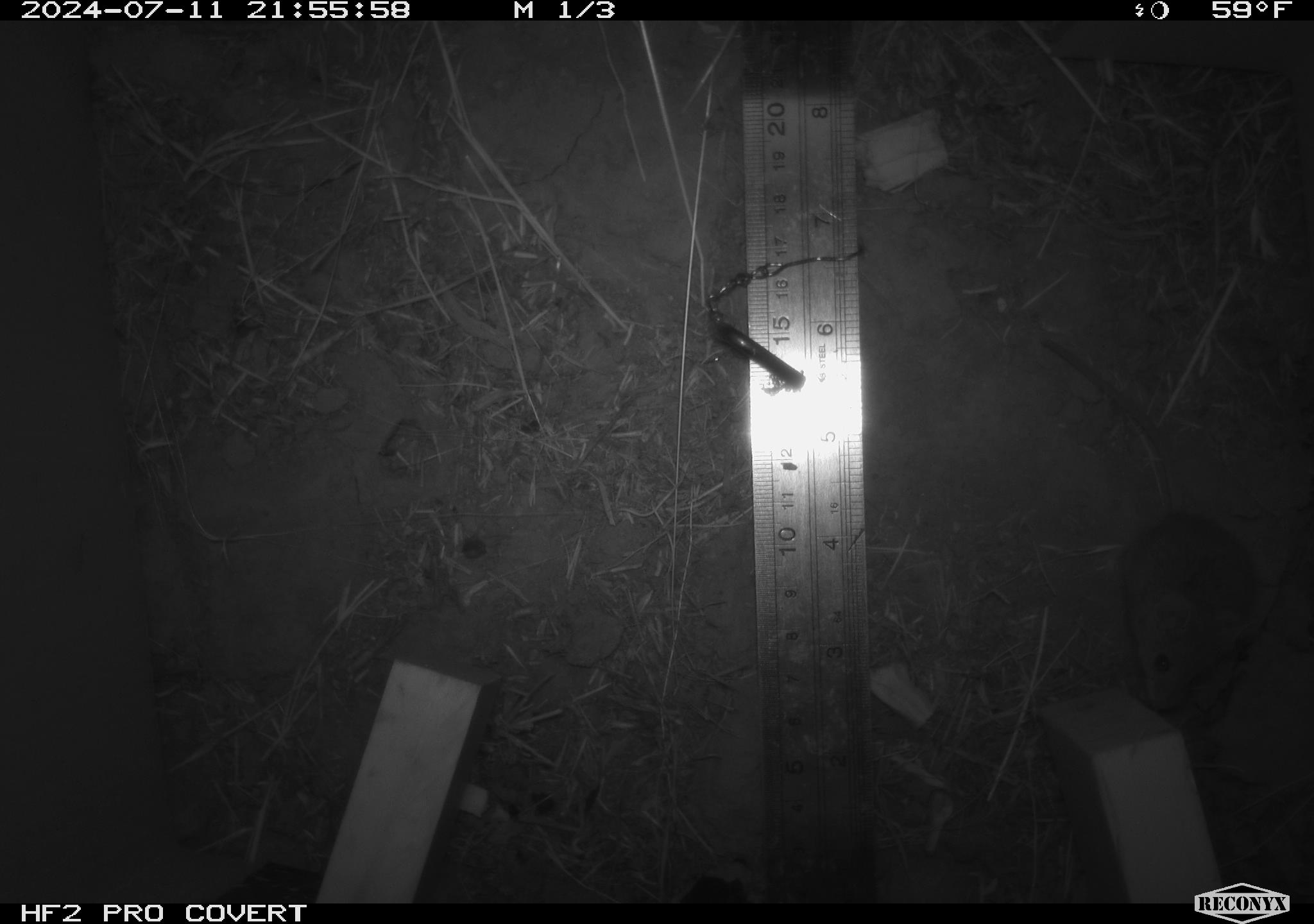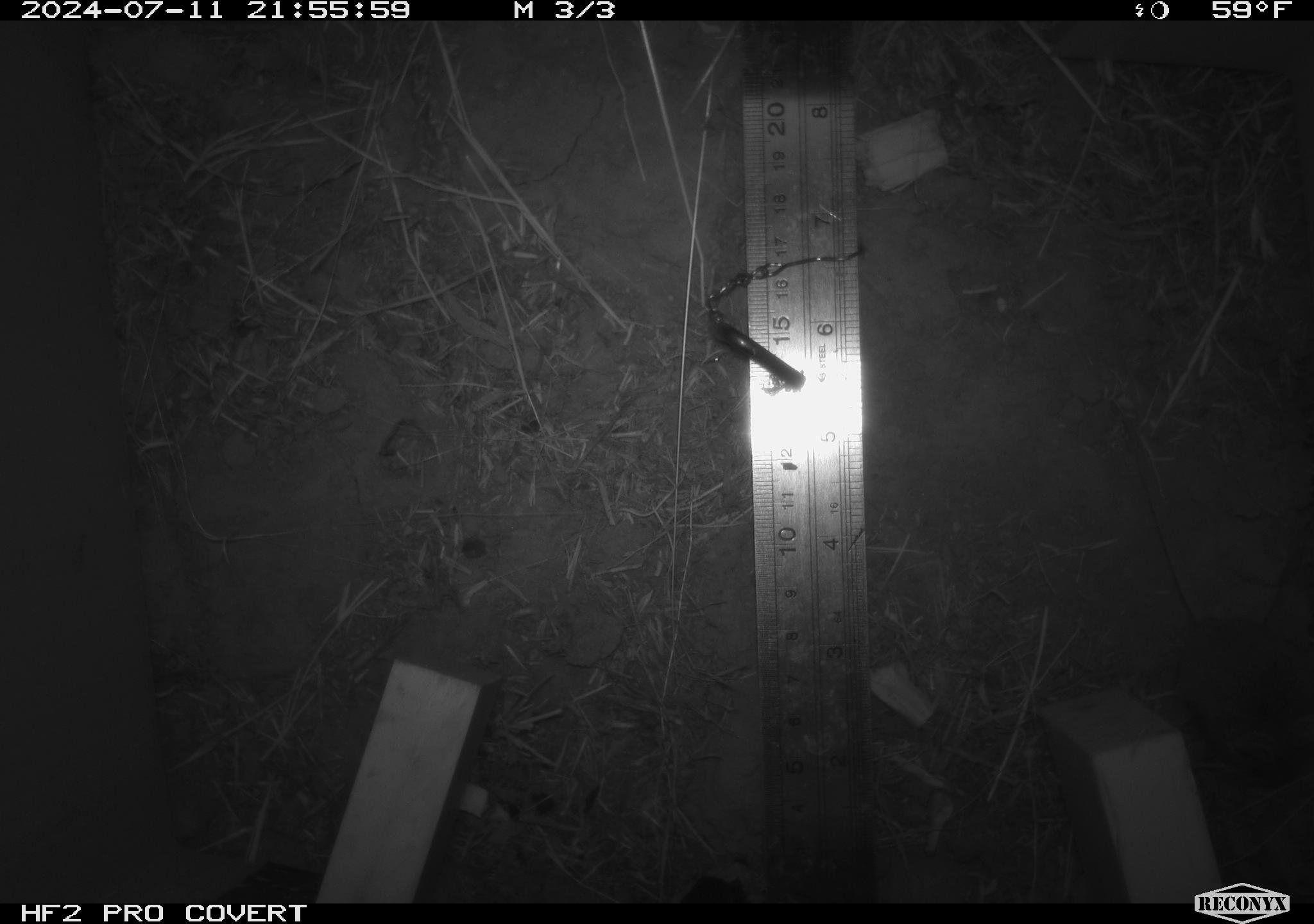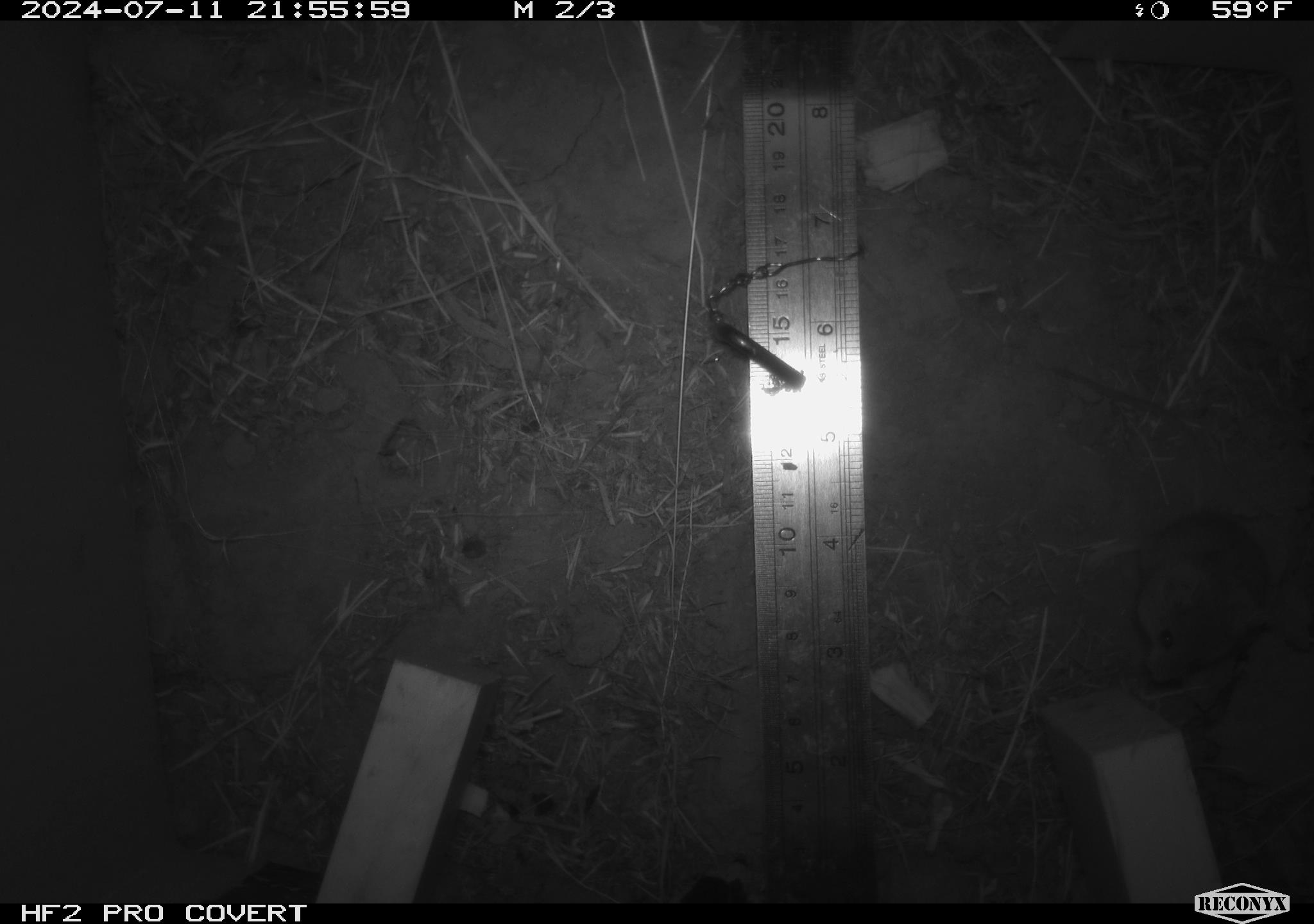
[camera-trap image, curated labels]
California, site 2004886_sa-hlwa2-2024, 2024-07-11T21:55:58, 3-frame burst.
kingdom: Animalia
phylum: Chordata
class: Mammalia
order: Rodentia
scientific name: Rodentia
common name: mouse species